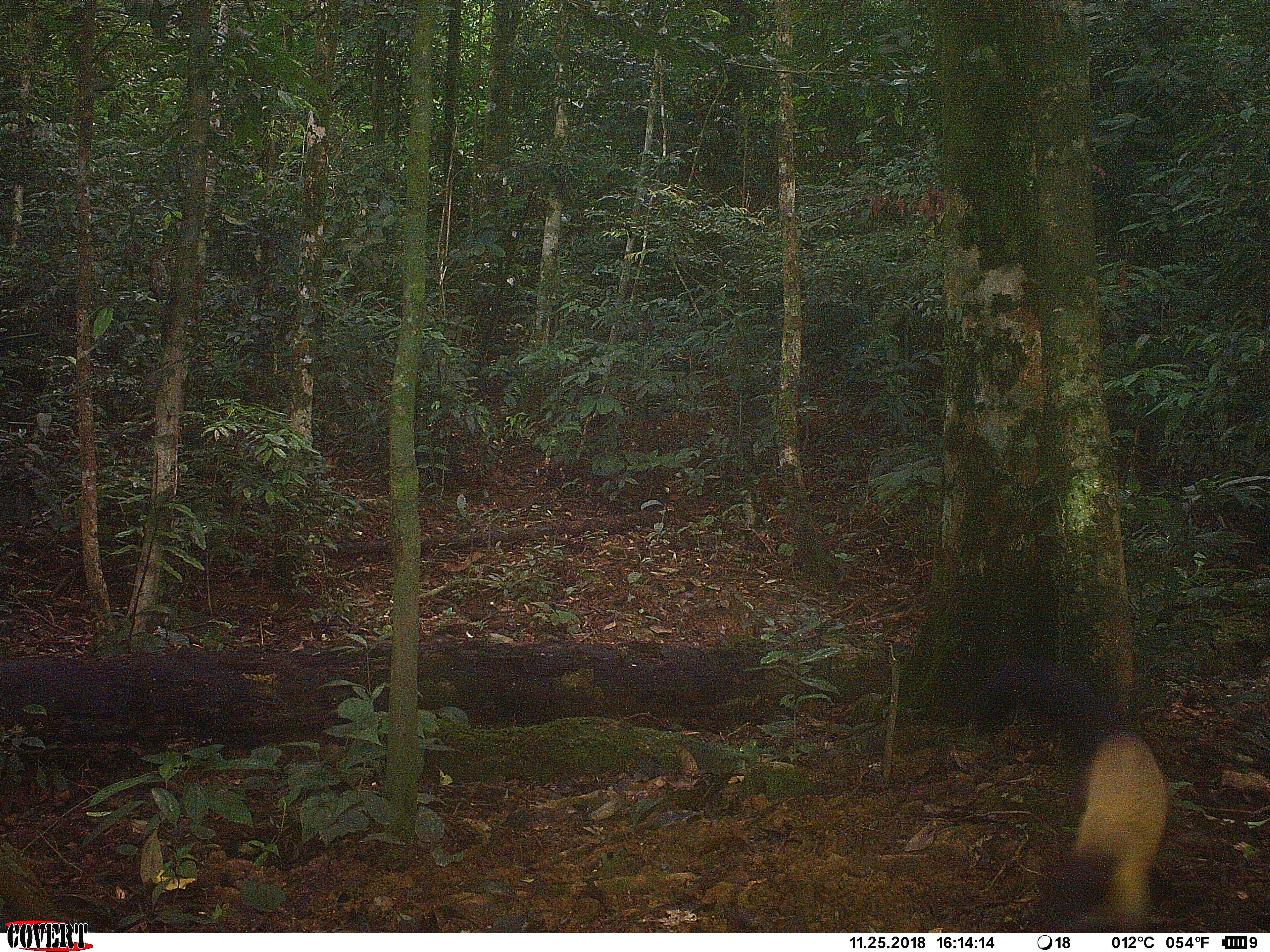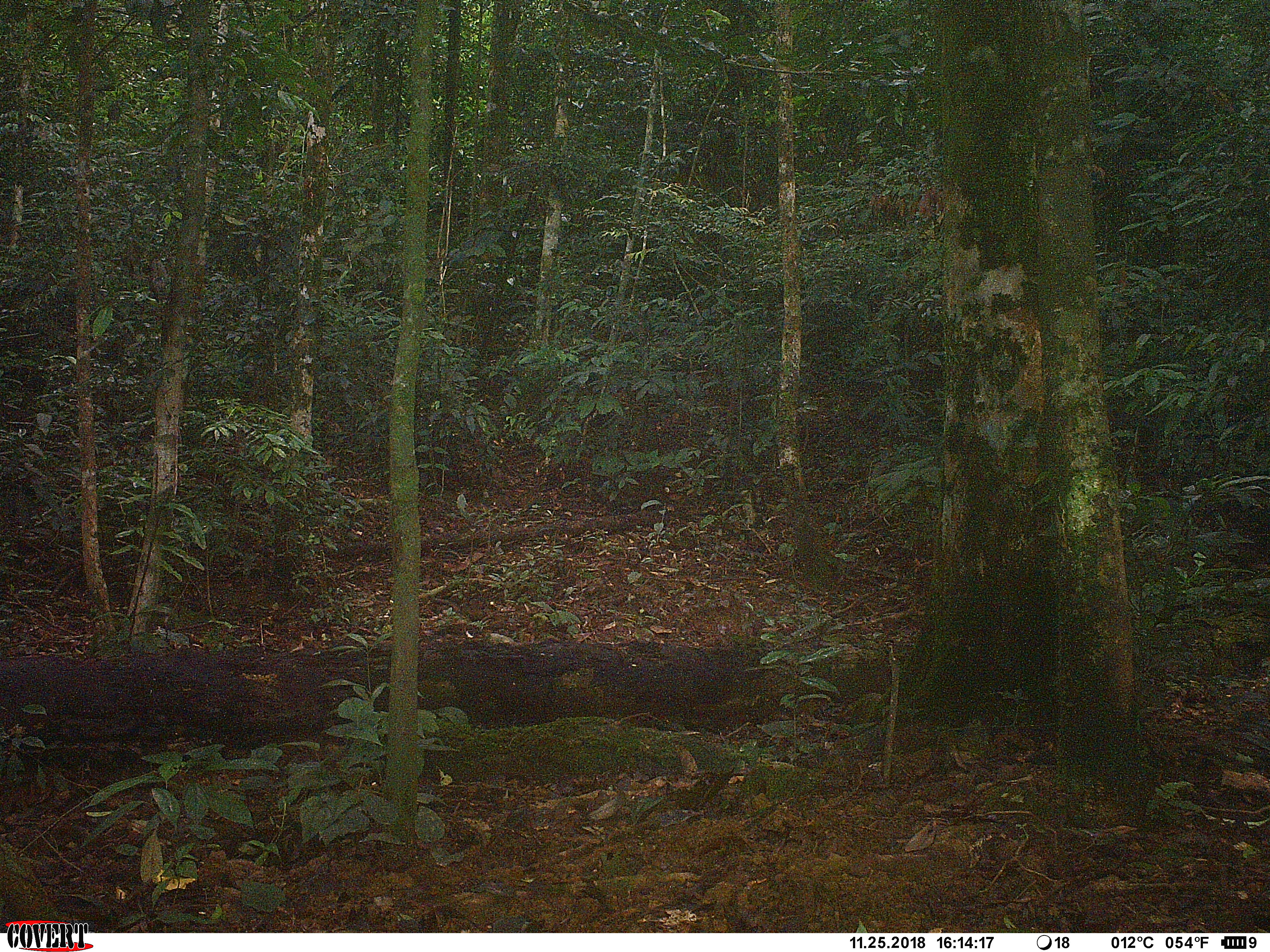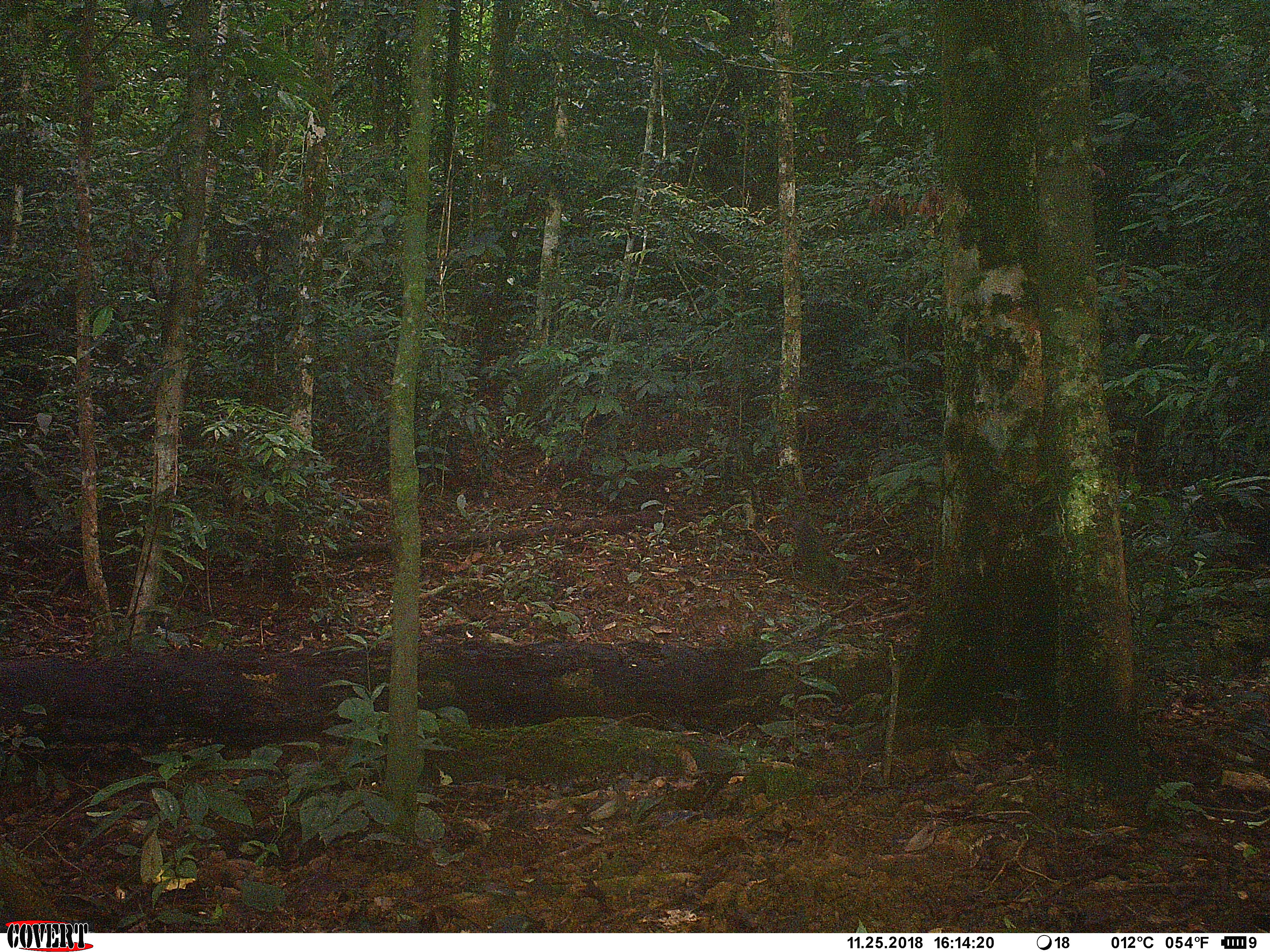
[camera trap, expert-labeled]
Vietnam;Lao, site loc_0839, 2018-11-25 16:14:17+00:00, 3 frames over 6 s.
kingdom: Animalia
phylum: Chordata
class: Mammalia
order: Carnivora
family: Mustelidae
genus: Martes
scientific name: Martes flavigula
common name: yellow-throated marten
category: yellow throated marten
Yellow throated marten (yellow-throated marten) (Martes flavigula). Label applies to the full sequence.